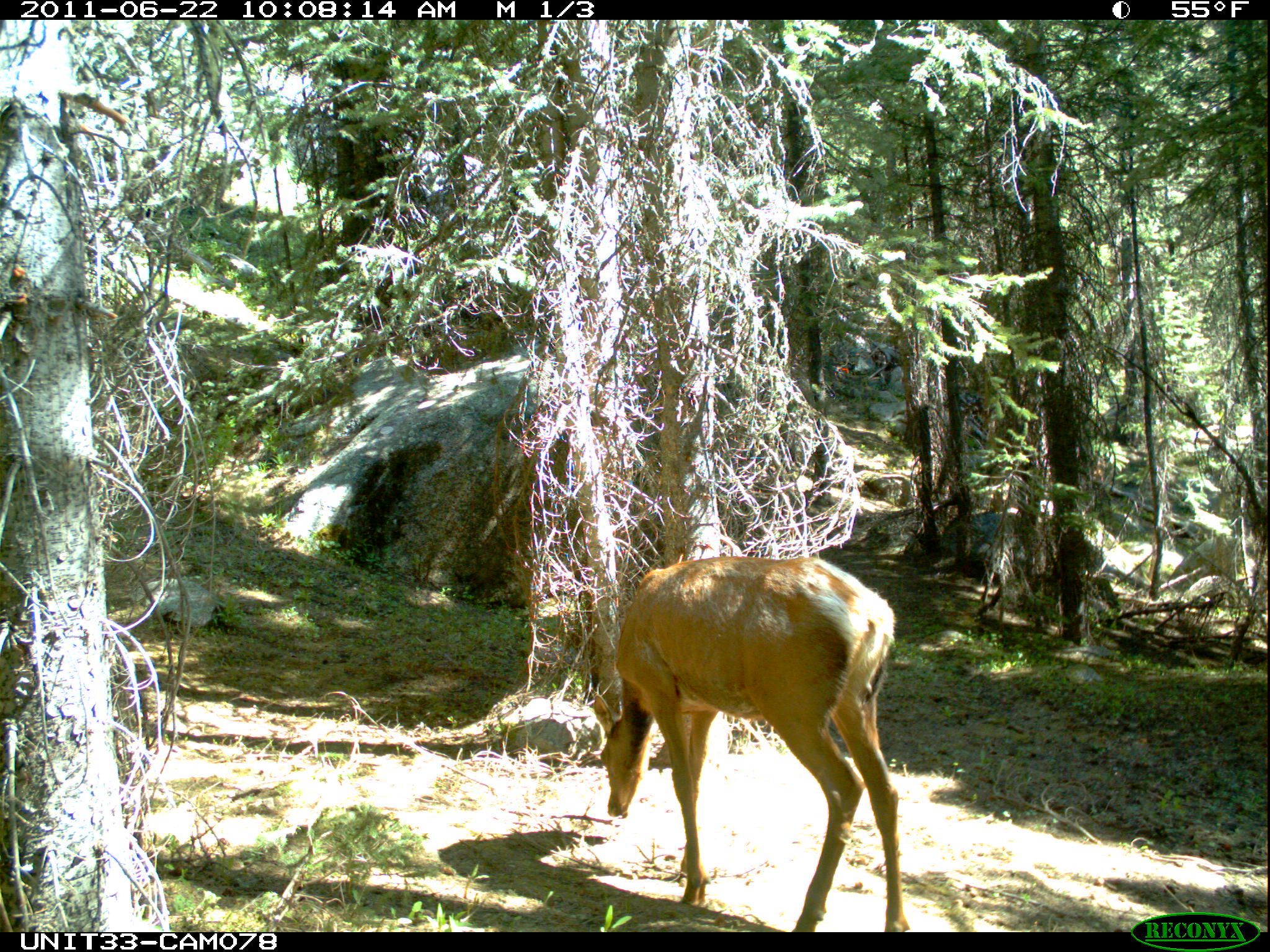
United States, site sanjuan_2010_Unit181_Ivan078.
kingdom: Animalia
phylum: Chordata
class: Mammalia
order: Artiodactyla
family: Cervidae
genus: Cervus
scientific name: Cervus elaphus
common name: red deer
Cervus elaphus (red deer).